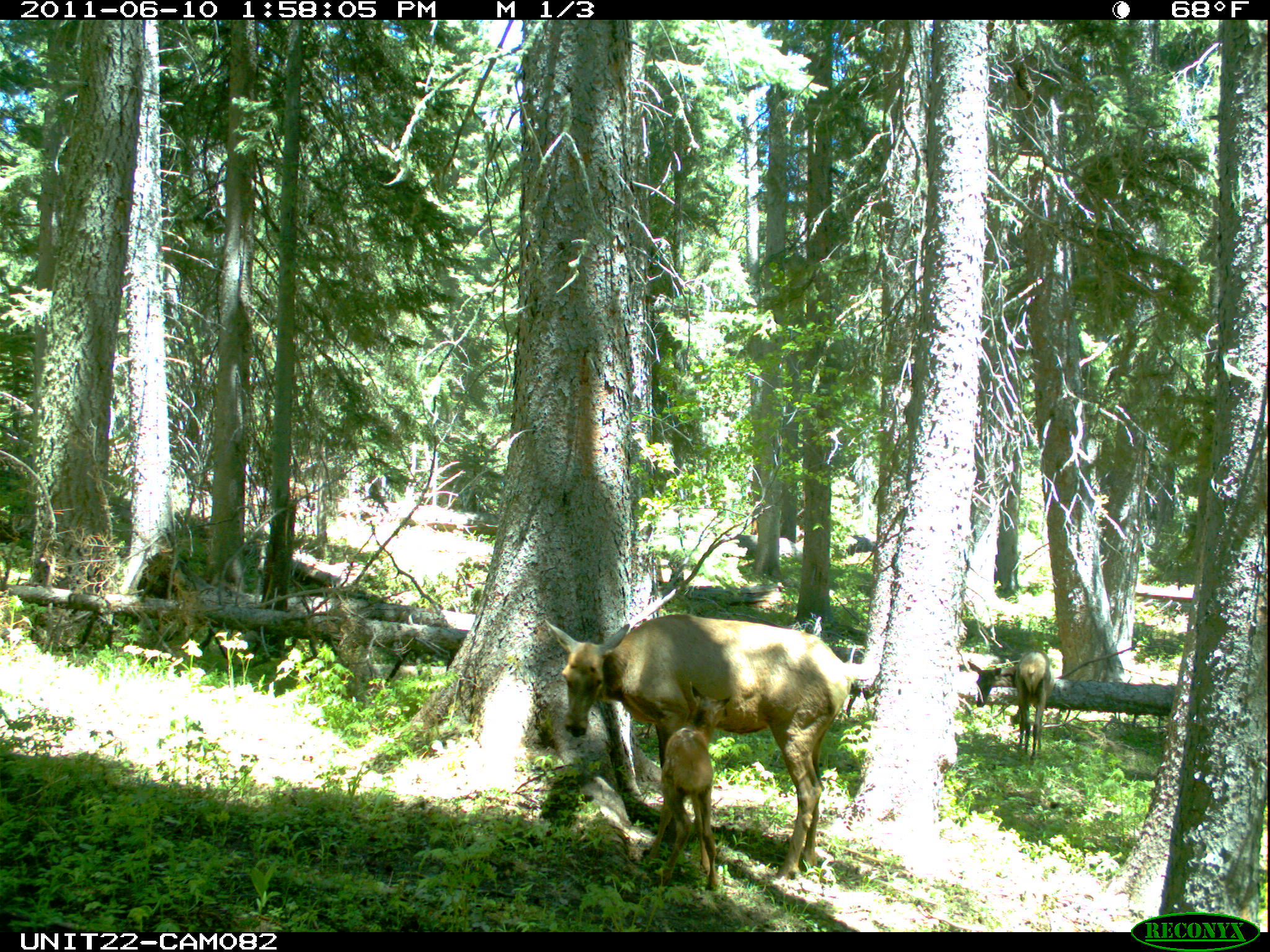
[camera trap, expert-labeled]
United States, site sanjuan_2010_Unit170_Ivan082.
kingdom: Animalia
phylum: Chordata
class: Mammalia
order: Artiodactyla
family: Cervidae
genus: Cervus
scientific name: Cervus elaphus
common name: red deer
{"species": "Cervus elaphus (red deer)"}